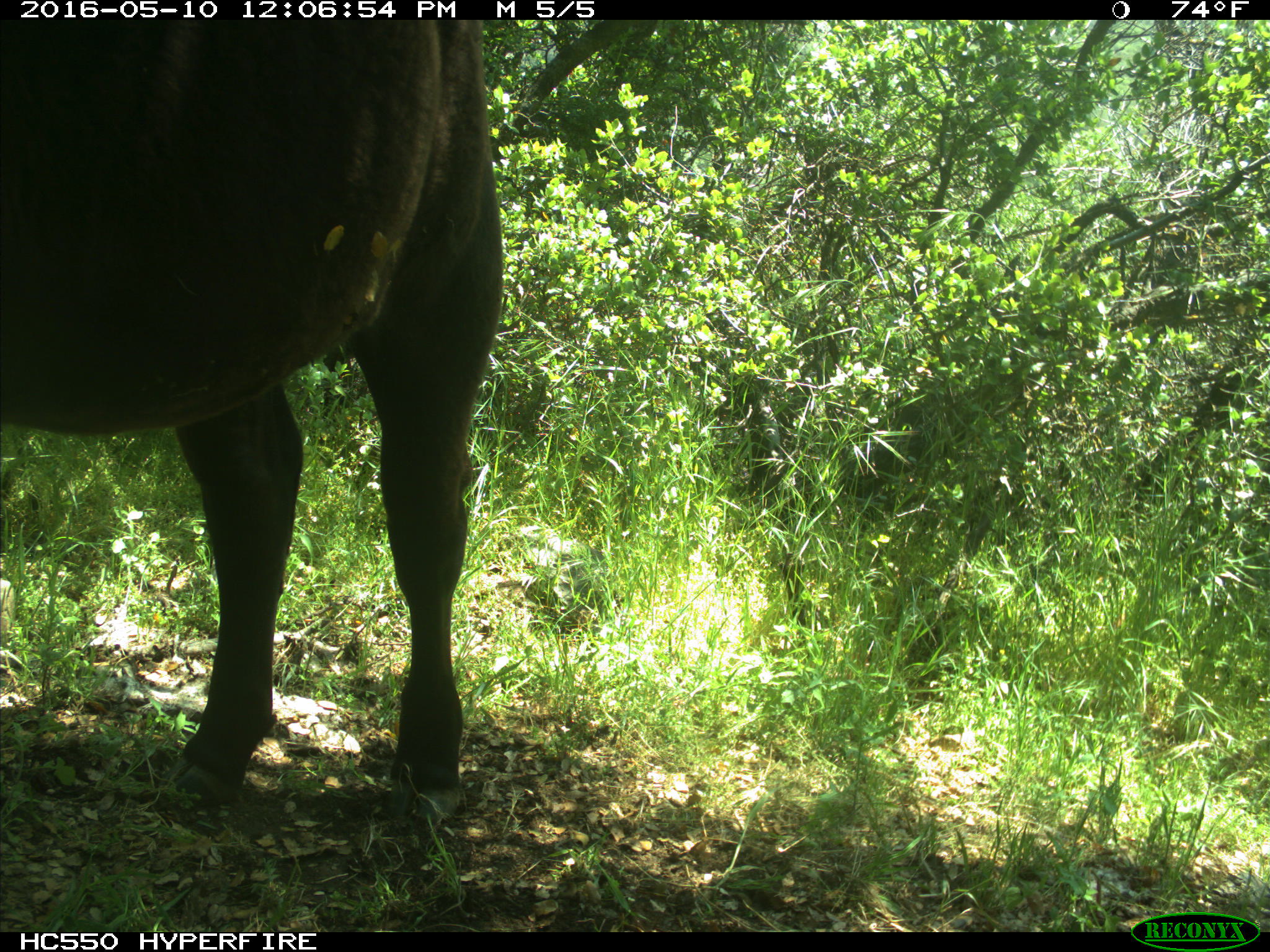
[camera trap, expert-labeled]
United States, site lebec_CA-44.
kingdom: Animalia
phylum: Chordata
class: Mammalia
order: Artiodactyla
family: Bovidae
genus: Bos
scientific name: Bos taurus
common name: domestic cow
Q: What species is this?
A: Bos taurus (domestic cow).